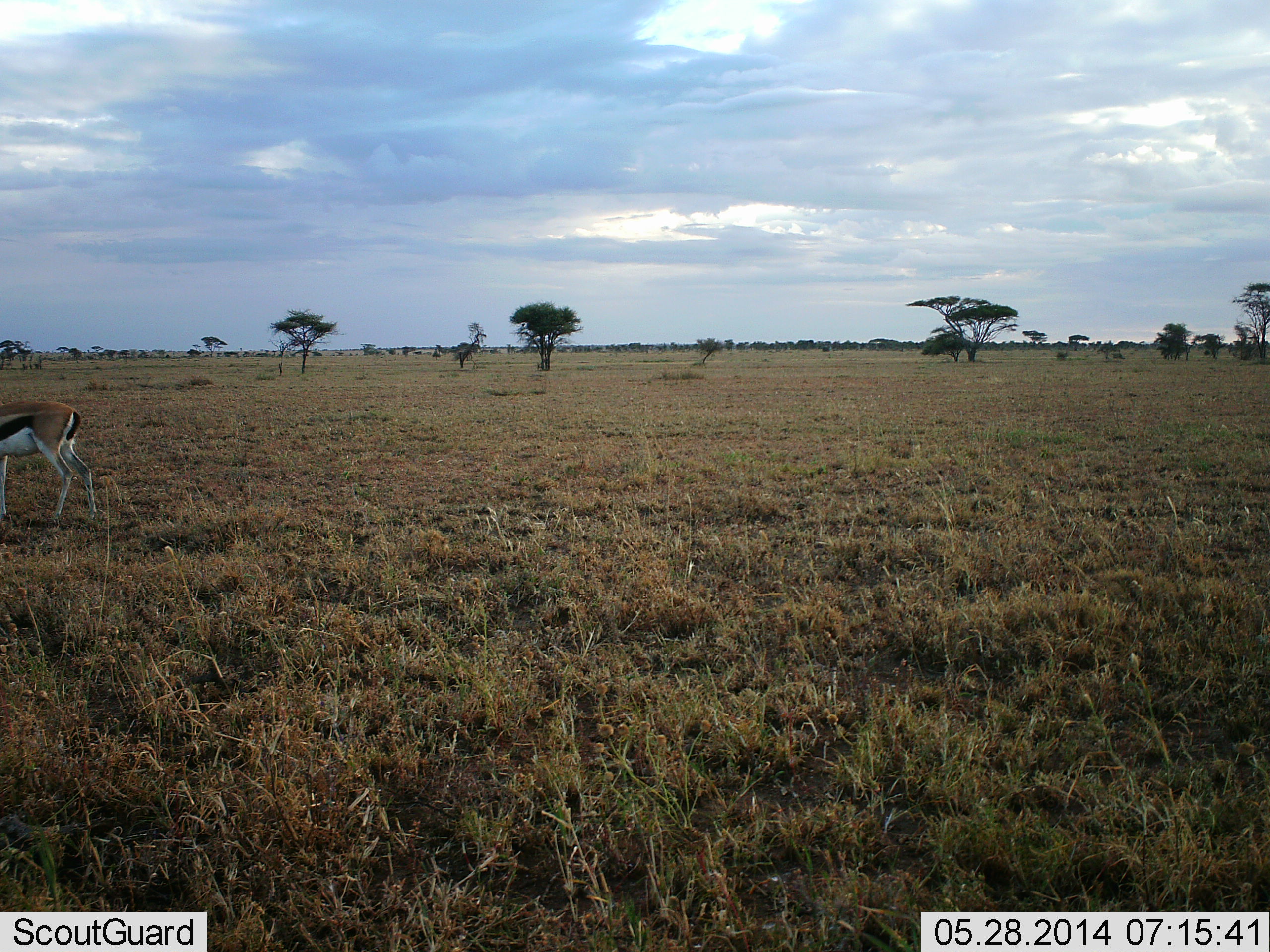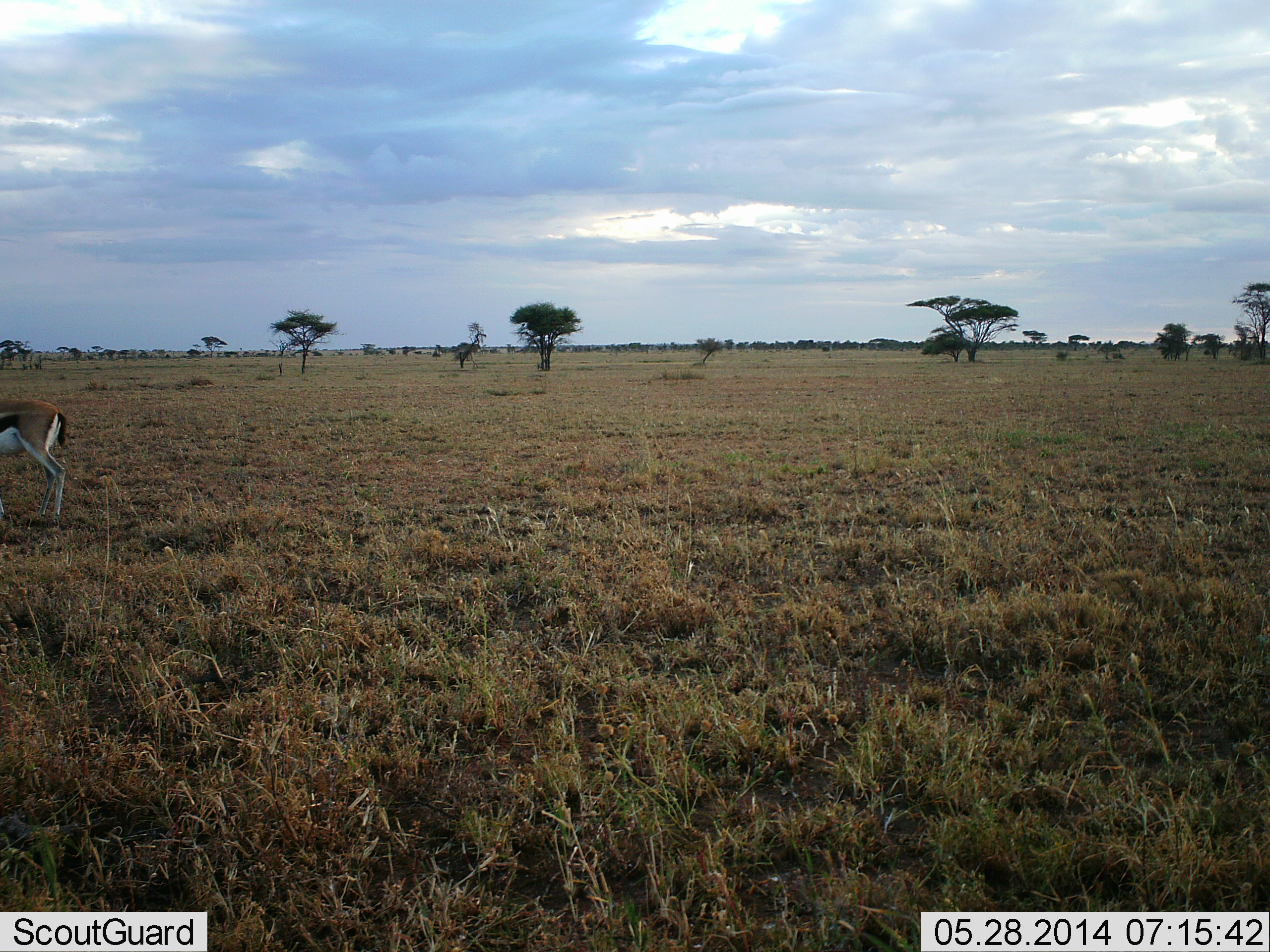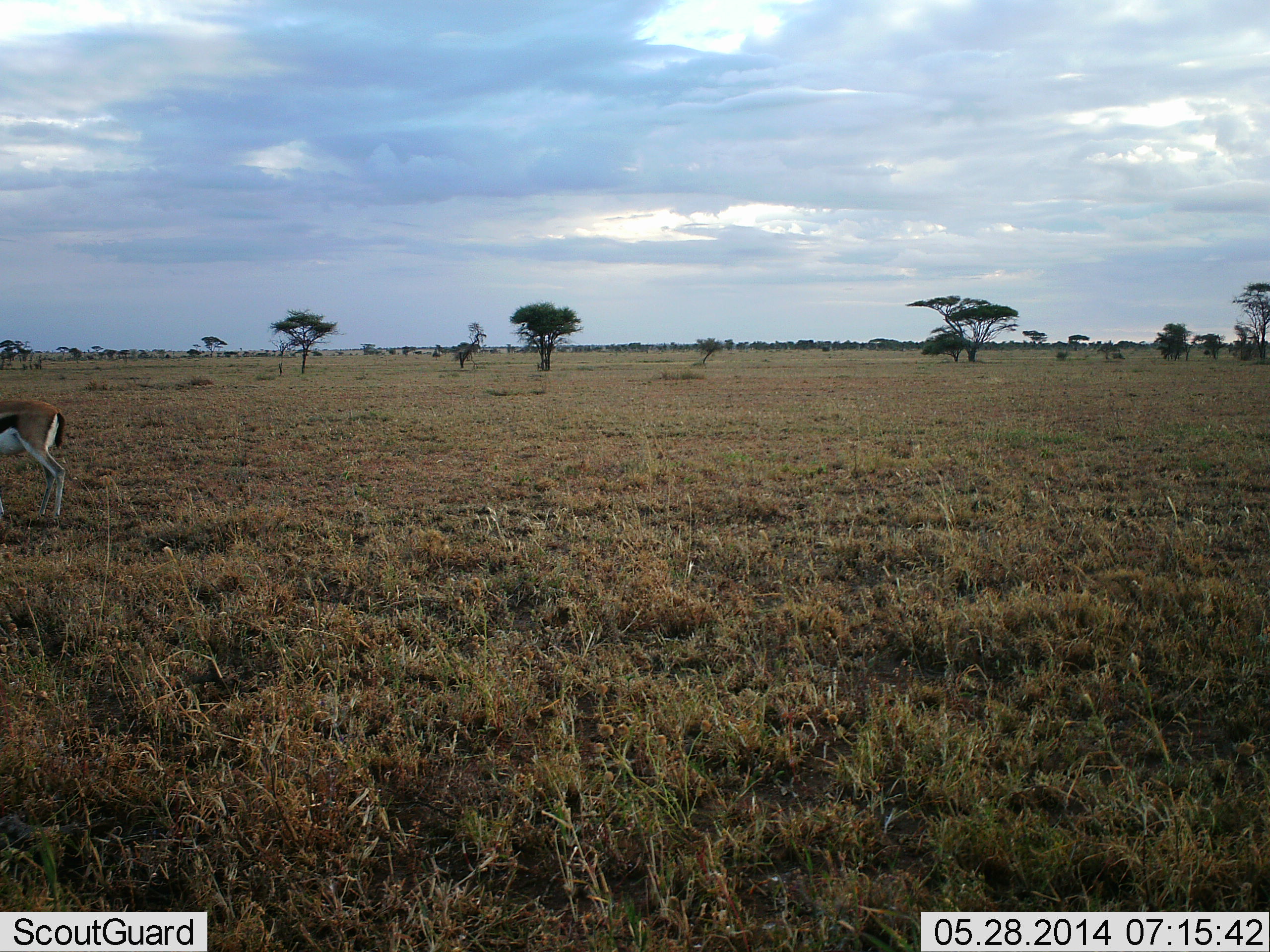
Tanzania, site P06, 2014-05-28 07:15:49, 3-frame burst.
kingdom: Animalia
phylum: Chordata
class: Mammalia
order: Artiodactyla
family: Bovidae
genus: Eudorcas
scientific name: Eudorcas thomsonii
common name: thomson's gazelle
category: gazellethomsons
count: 1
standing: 50%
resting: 0%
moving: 30%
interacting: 0%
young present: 0%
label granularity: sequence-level